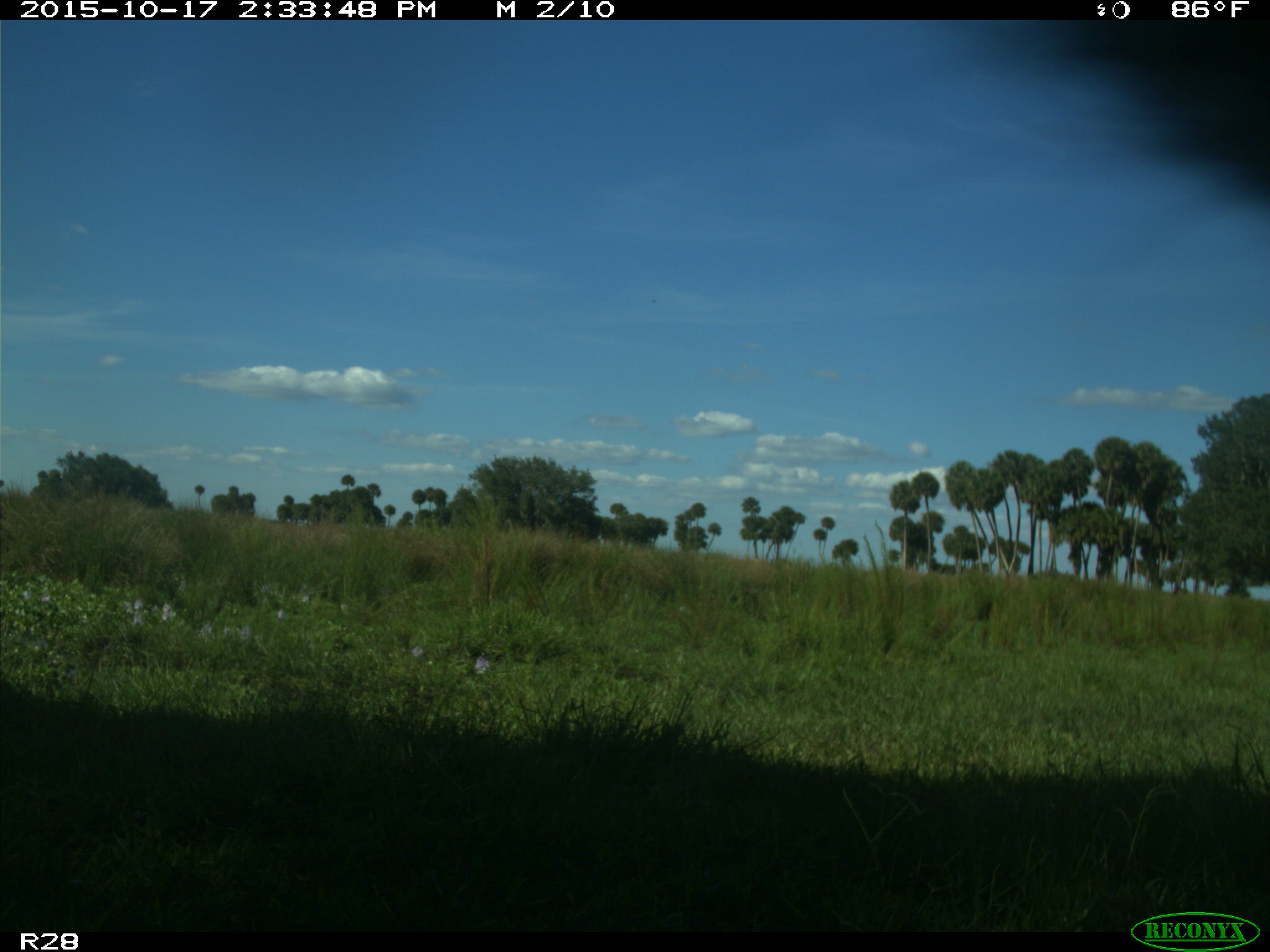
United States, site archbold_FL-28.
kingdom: Animalia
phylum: Chordata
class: Mammalia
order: Artiodactyla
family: Bovidae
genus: Bos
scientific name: Bos taurus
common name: domestic cow